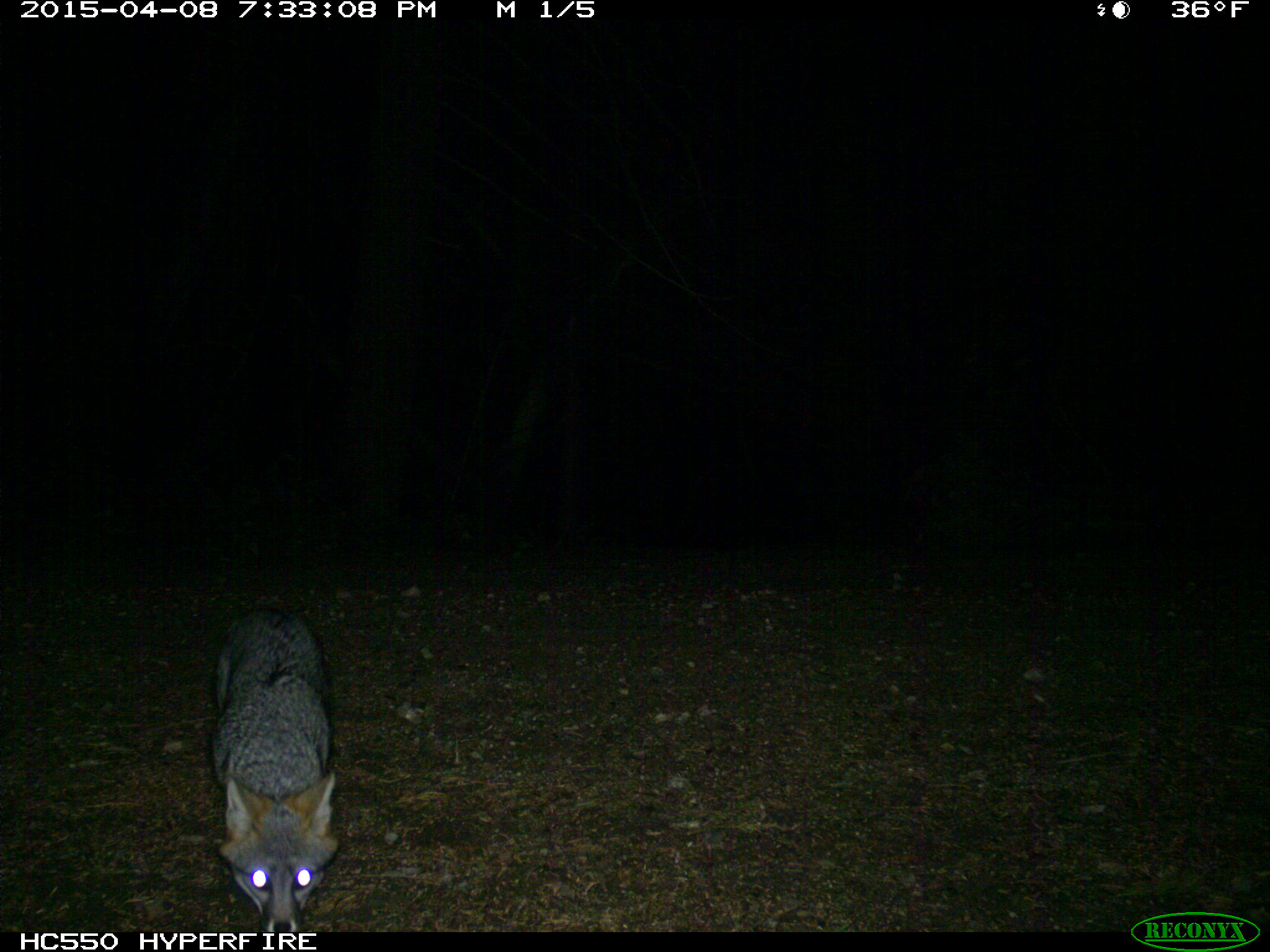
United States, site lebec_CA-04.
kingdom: Animalia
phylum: Chordata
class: Mammalia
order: Carnivora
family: Canidae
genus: Urocyon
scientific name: Urocyon cinereoargenteus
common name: gray fox